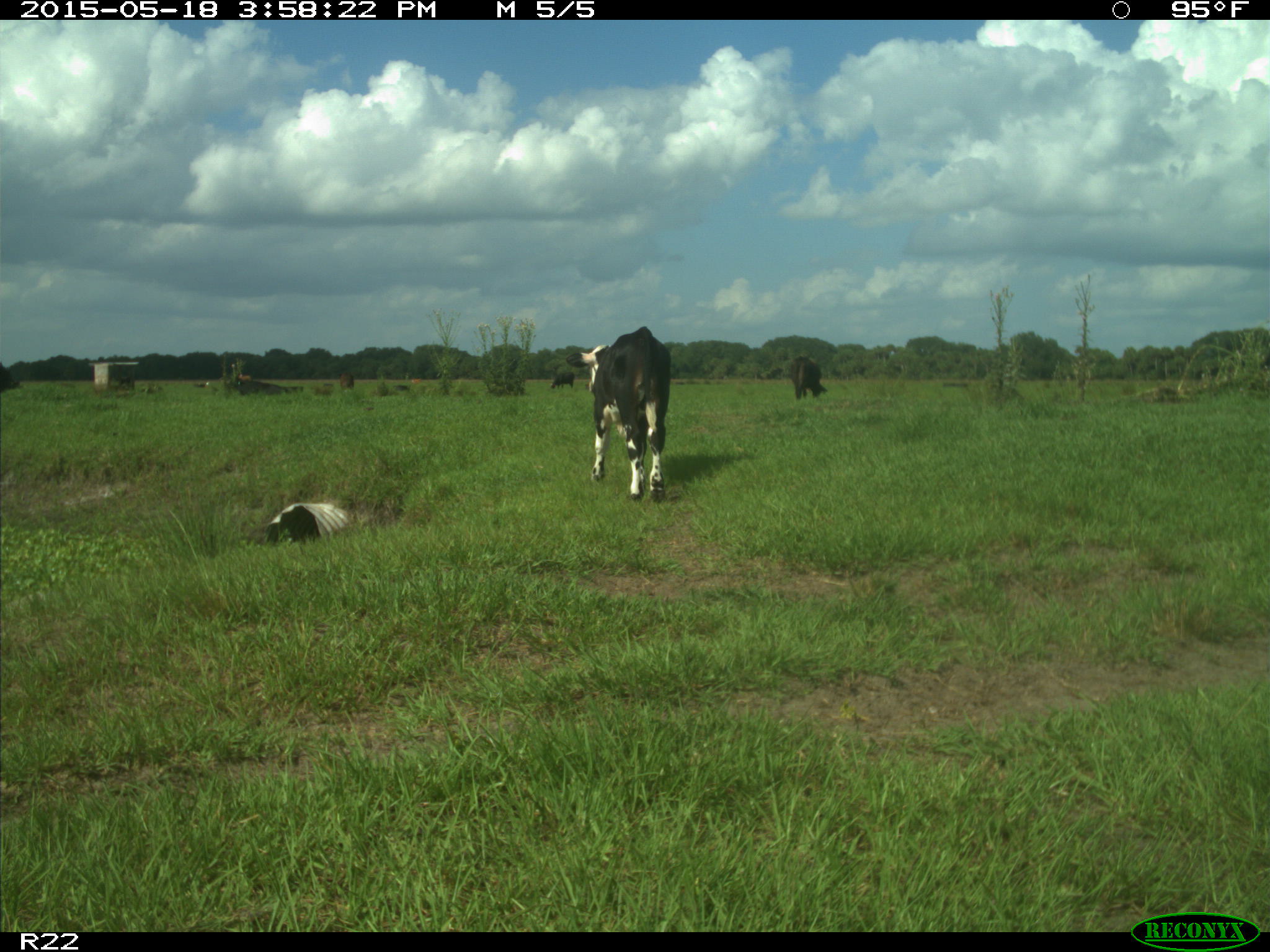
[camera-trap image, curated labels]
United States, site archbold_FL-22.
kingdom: Animalia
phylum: Chordata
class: Mammalia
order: Artiodactyla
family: Bovidae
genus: Bos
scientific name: Bos taurus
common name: domestic cow